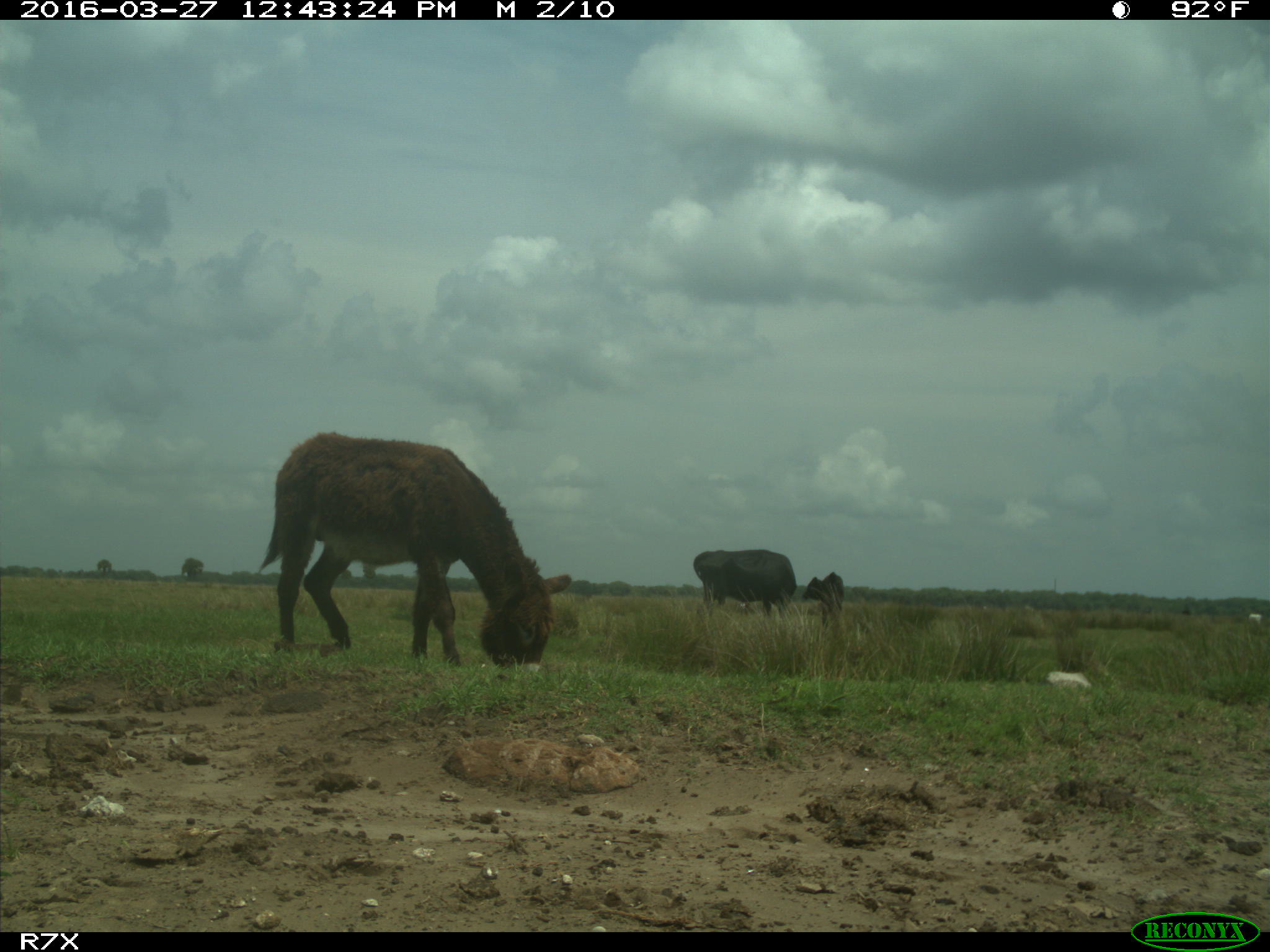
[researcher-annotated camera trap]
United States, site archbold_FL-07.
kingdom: Animalia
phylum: Chordata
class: Mammalia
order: Artiodactyla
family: Bovidae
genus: Bos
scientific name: Bos taurus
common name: domestic cow